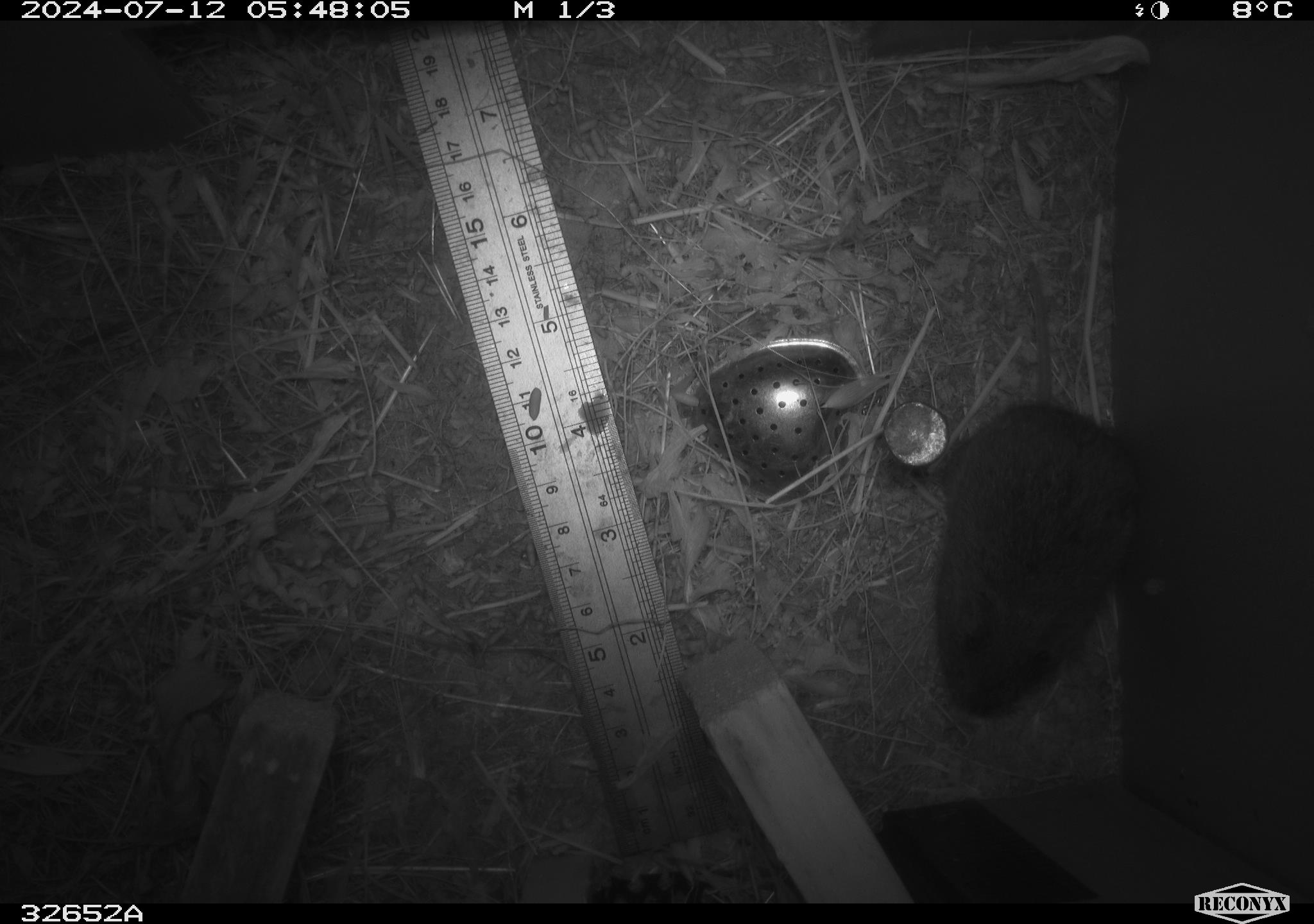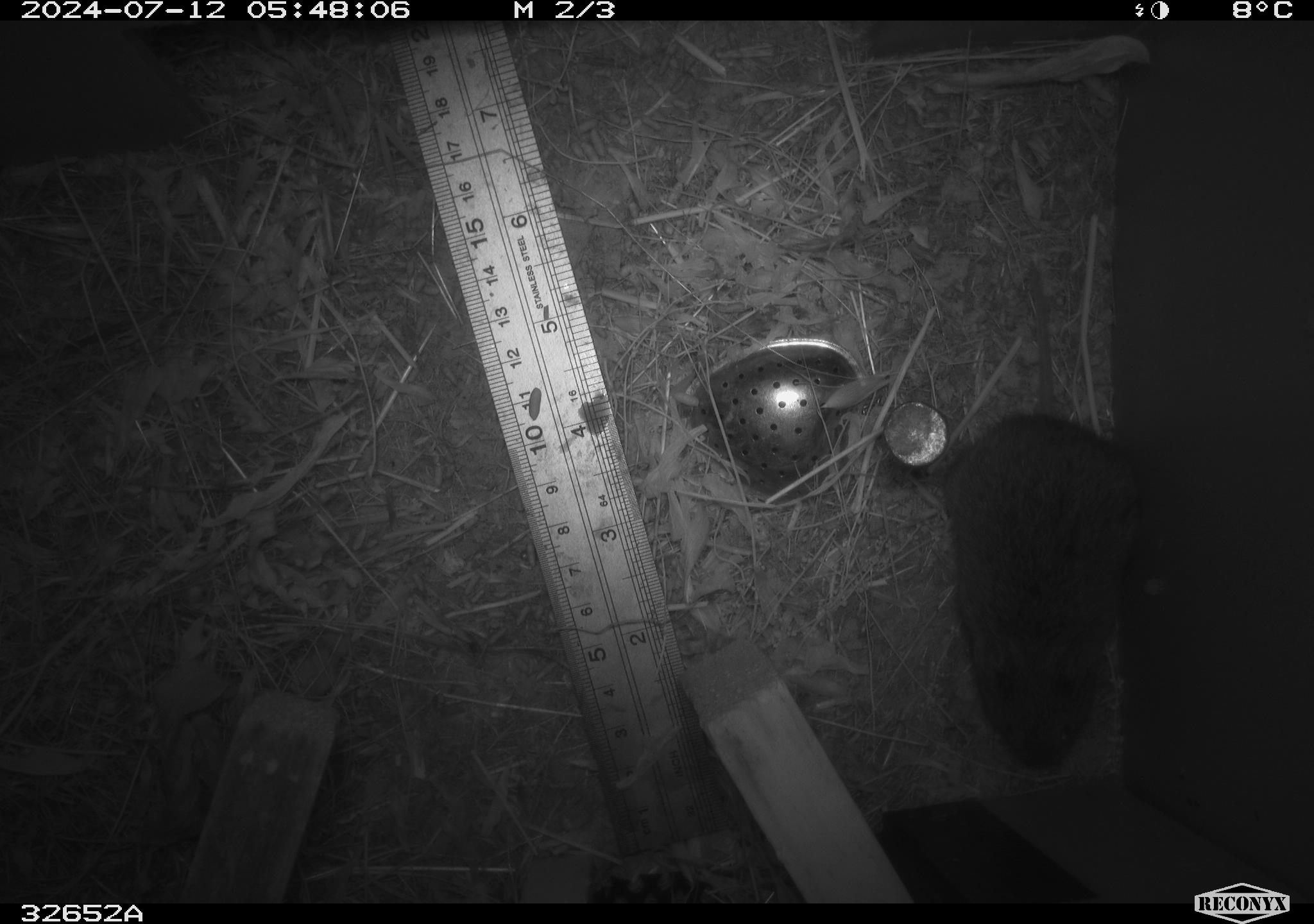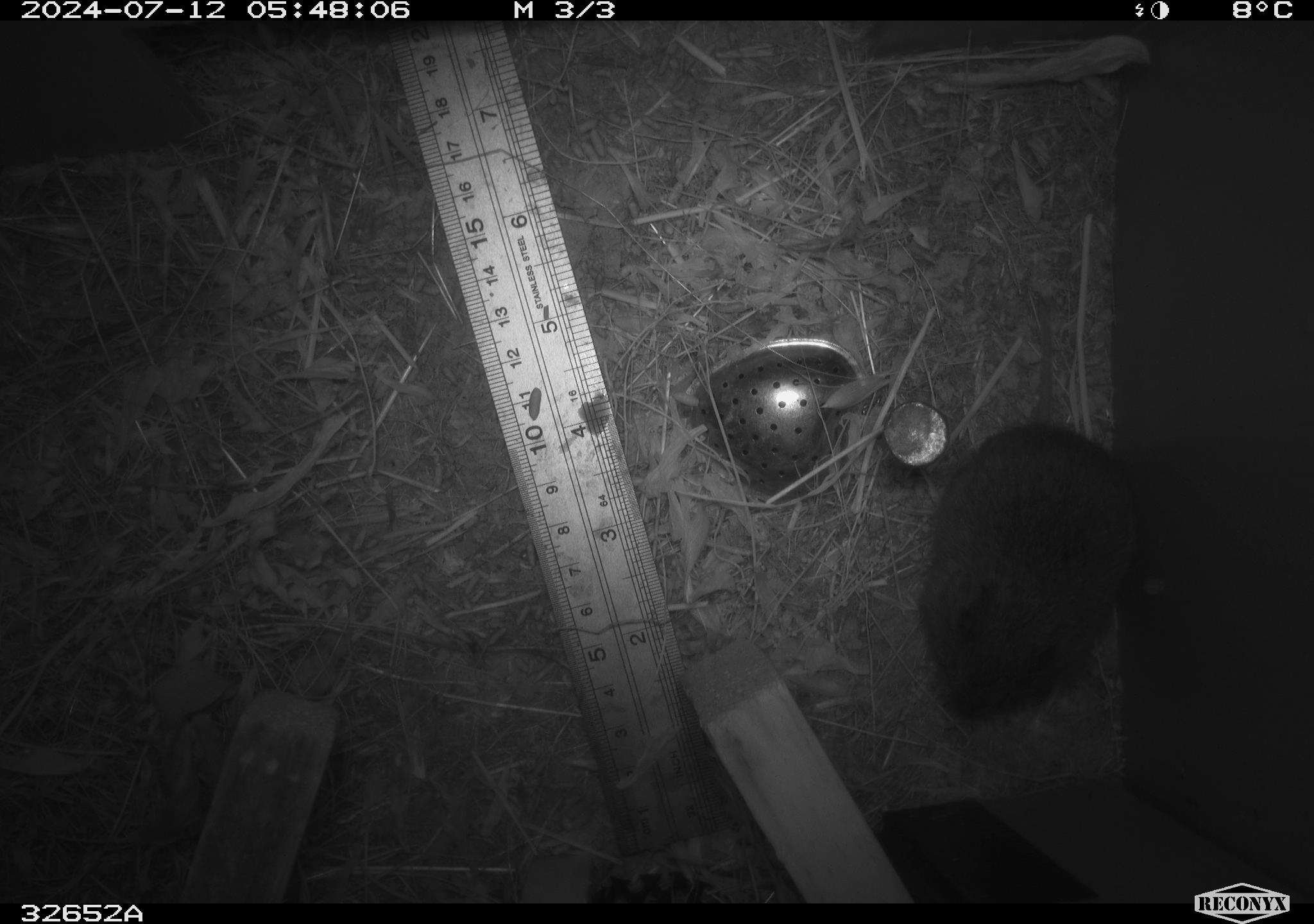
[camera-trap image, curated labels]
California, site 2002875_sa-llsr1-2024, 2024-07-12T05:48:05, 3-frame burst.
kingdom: Animalia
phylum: Chordata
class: Mammalia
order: Rodentia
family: Cricetidae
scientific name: Arvicolinae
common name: voles, lemmings, and muskrats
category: arvicolinae subfamily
Arvicolinae subfamily (voles, lemmings, and muskrats) (Arvicolinae).